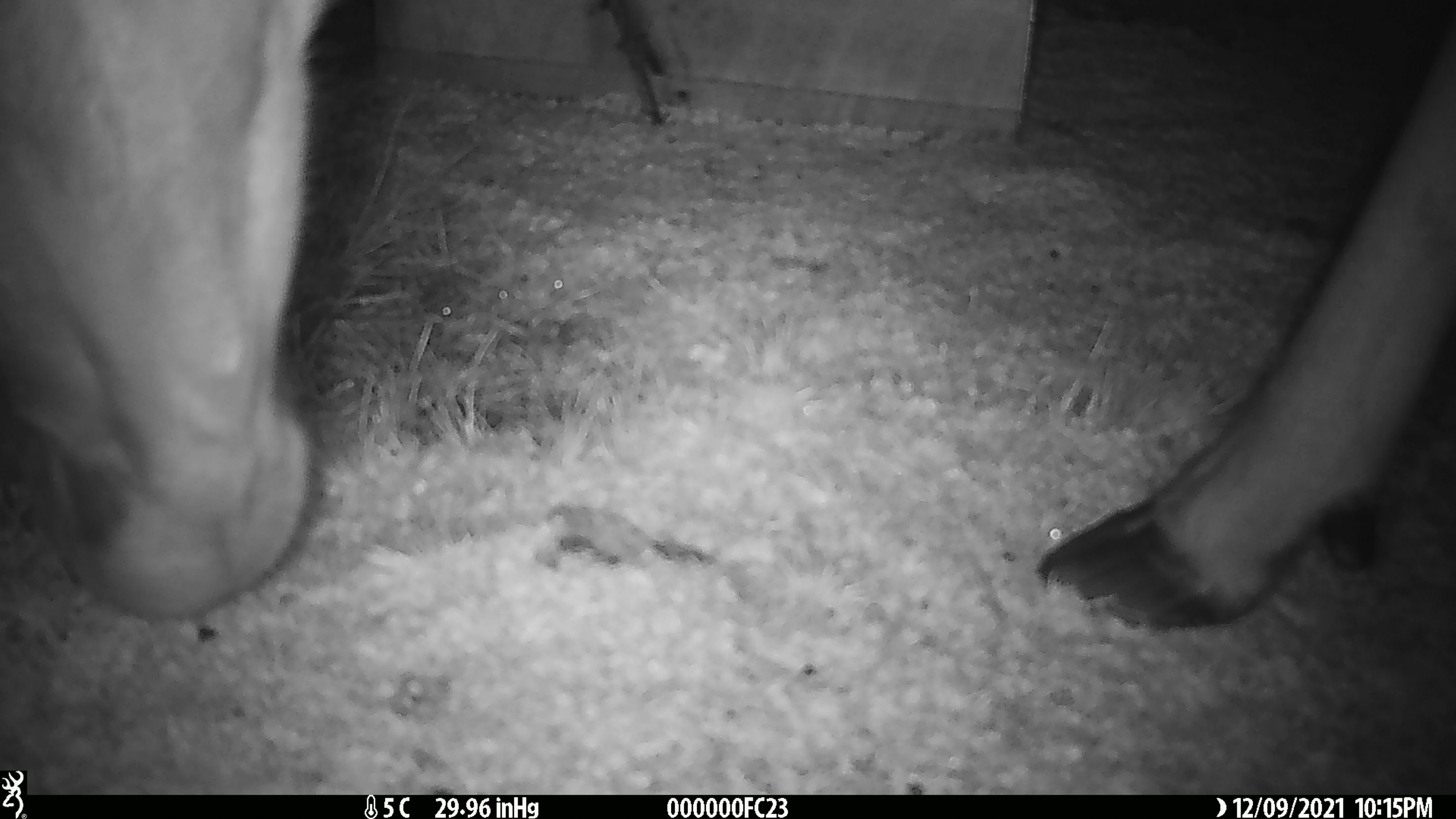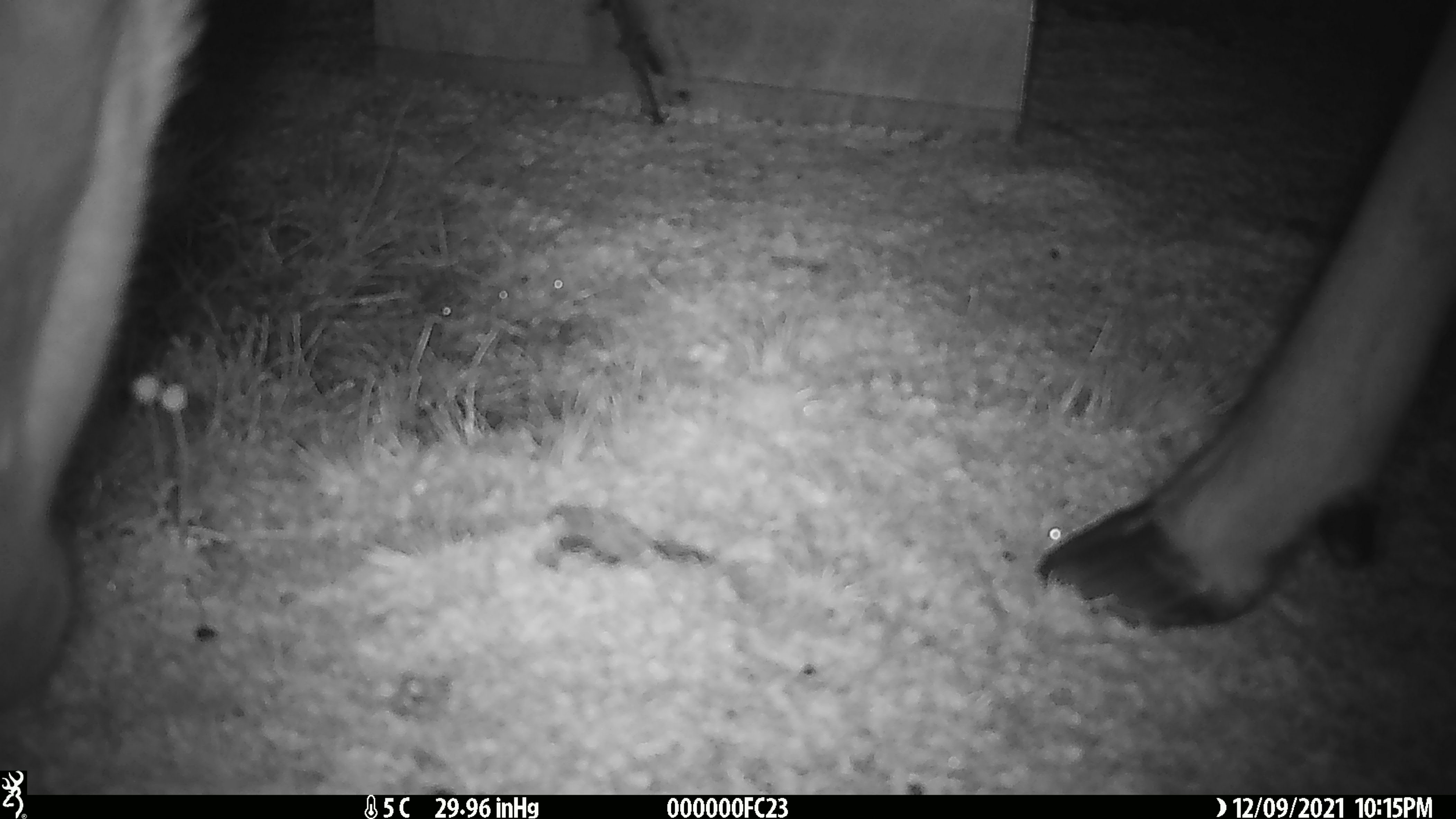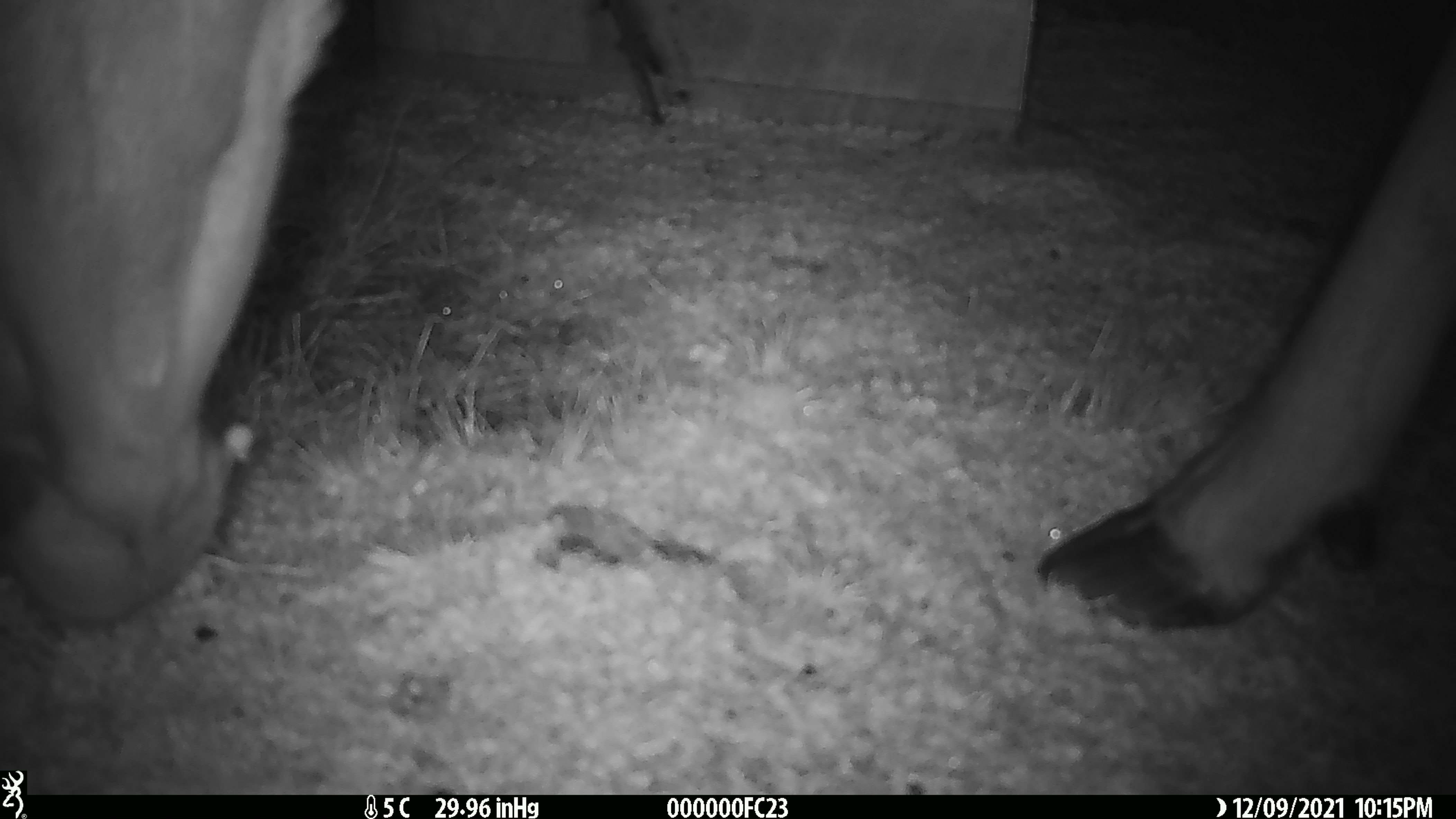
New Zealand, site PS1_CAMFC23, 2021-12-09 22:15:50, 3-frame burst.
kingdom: Animalia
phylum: Chordata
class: Mammalia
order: Artiodactyla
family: Cervidae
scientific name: Cervidae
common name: deer